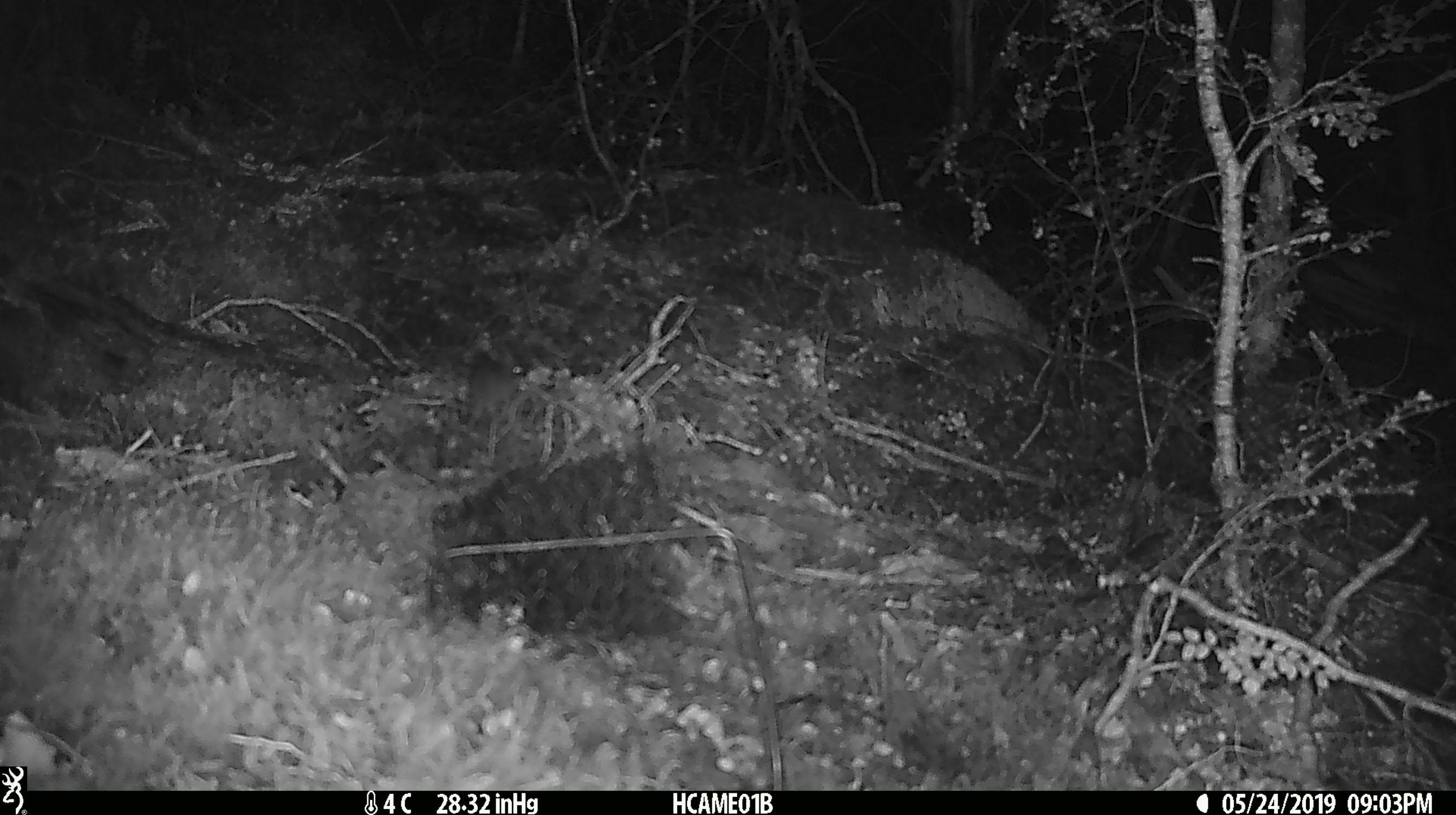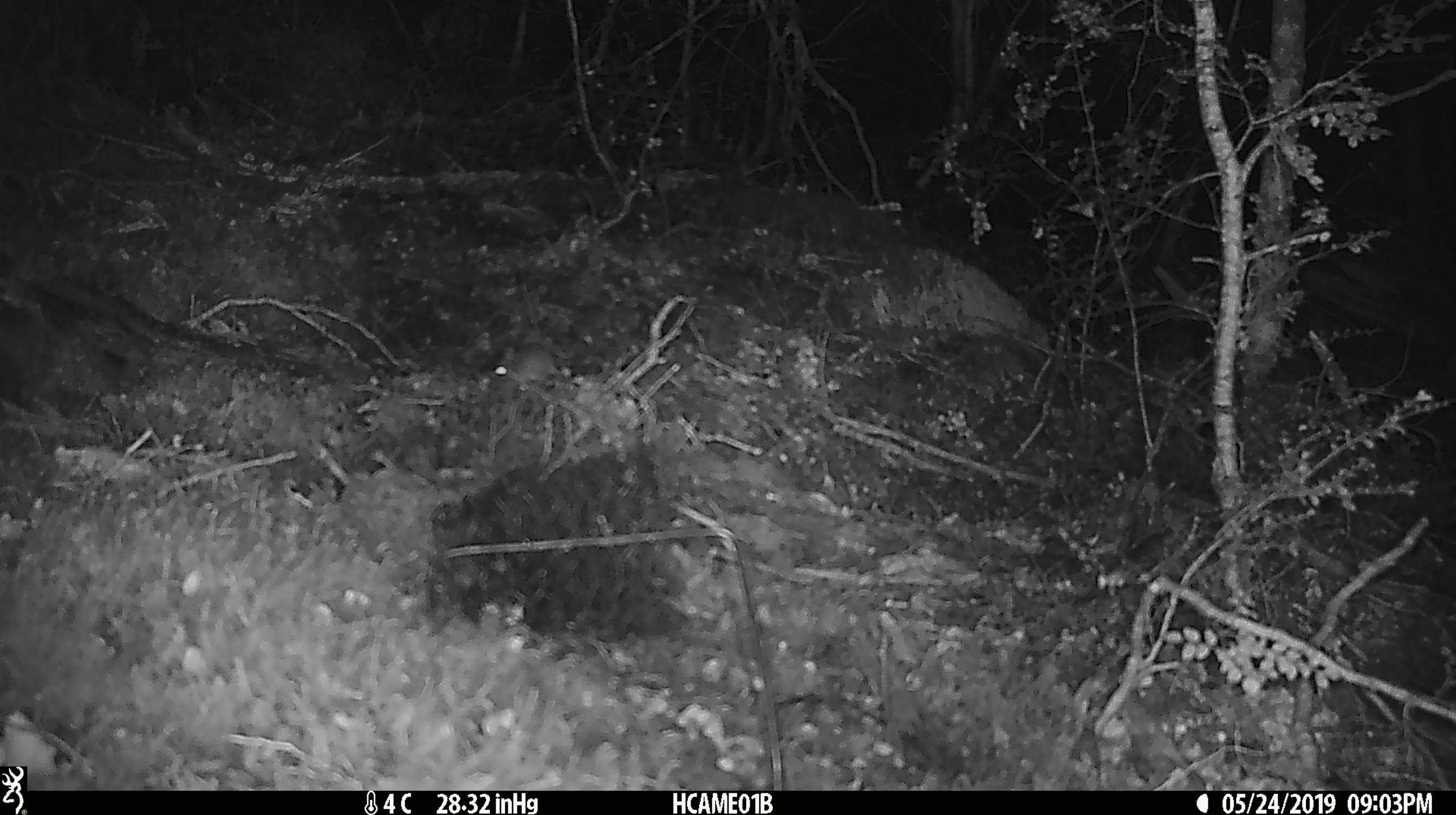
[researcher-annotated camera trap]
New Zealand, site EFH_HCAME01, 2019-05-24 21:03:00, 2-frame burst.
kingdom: Animalia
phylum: Chordata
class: Mammalia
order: Rodentia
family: Muridae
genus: Mus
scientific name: Mus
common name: mouse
Mouse (Mus).